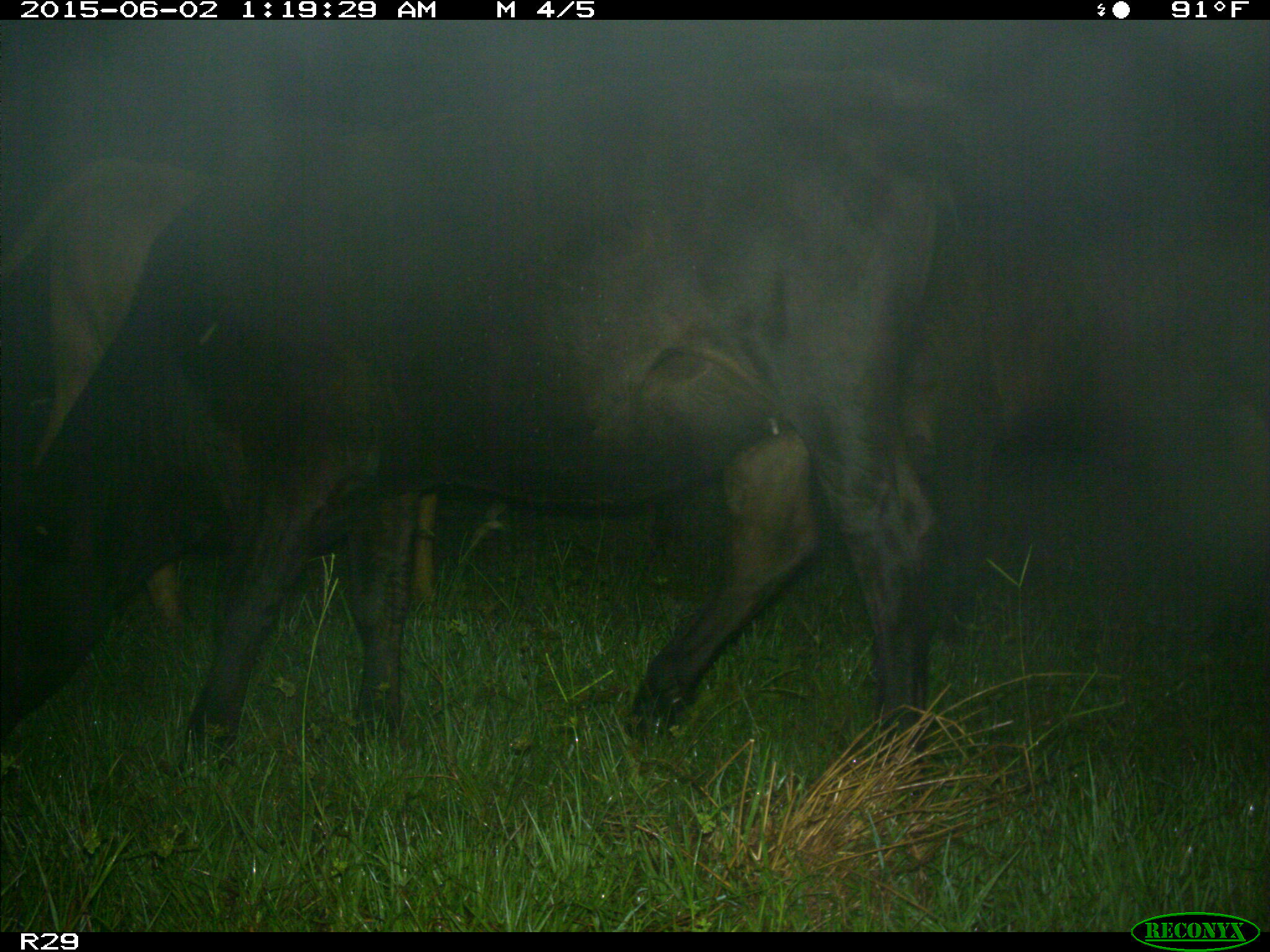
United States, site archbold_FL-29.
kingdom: Animalia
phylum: Chordata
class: Mammalia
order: Artiodactyla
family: Bovidae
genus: Bos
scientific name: Bos taurus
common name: domestic cow